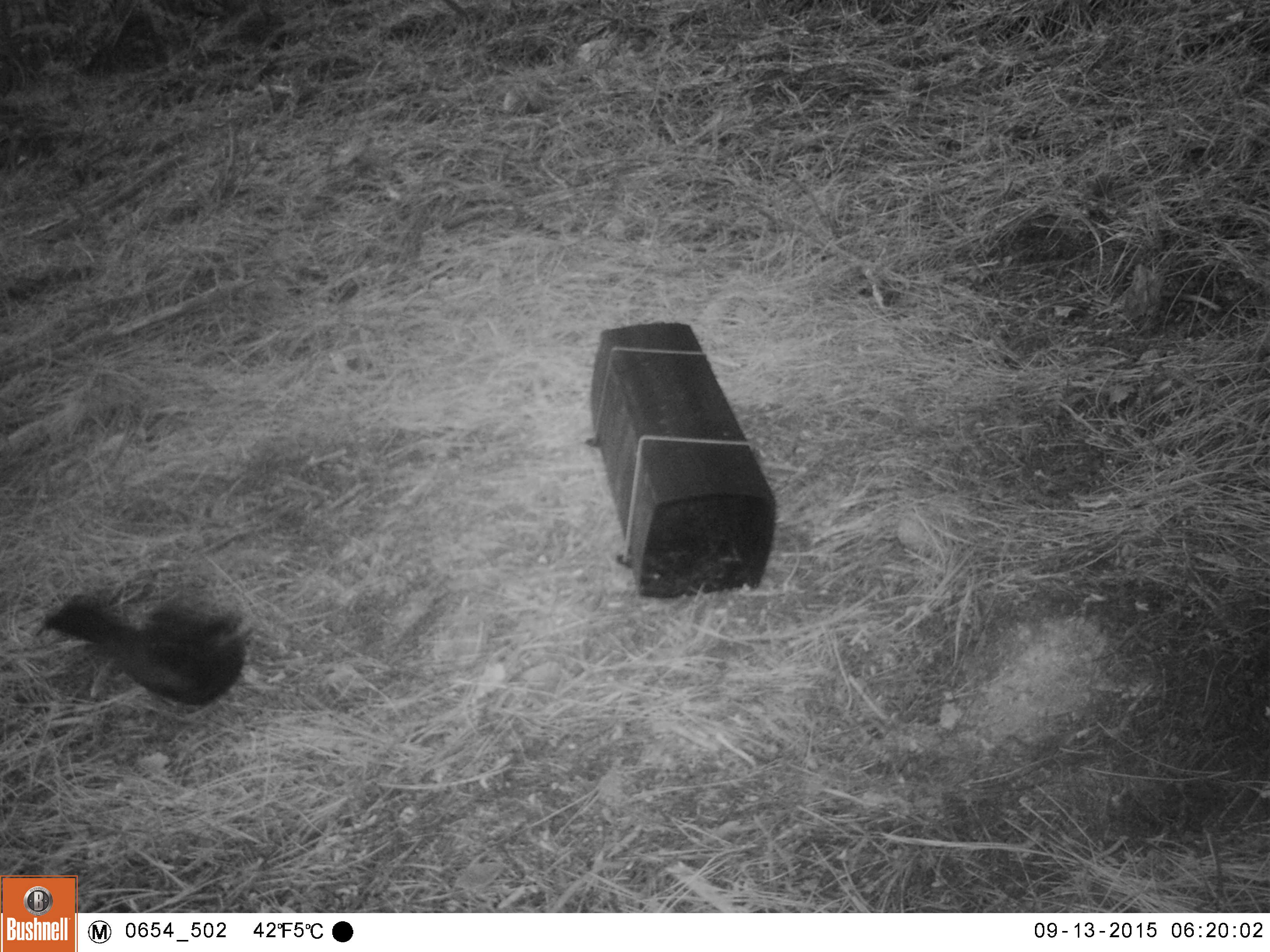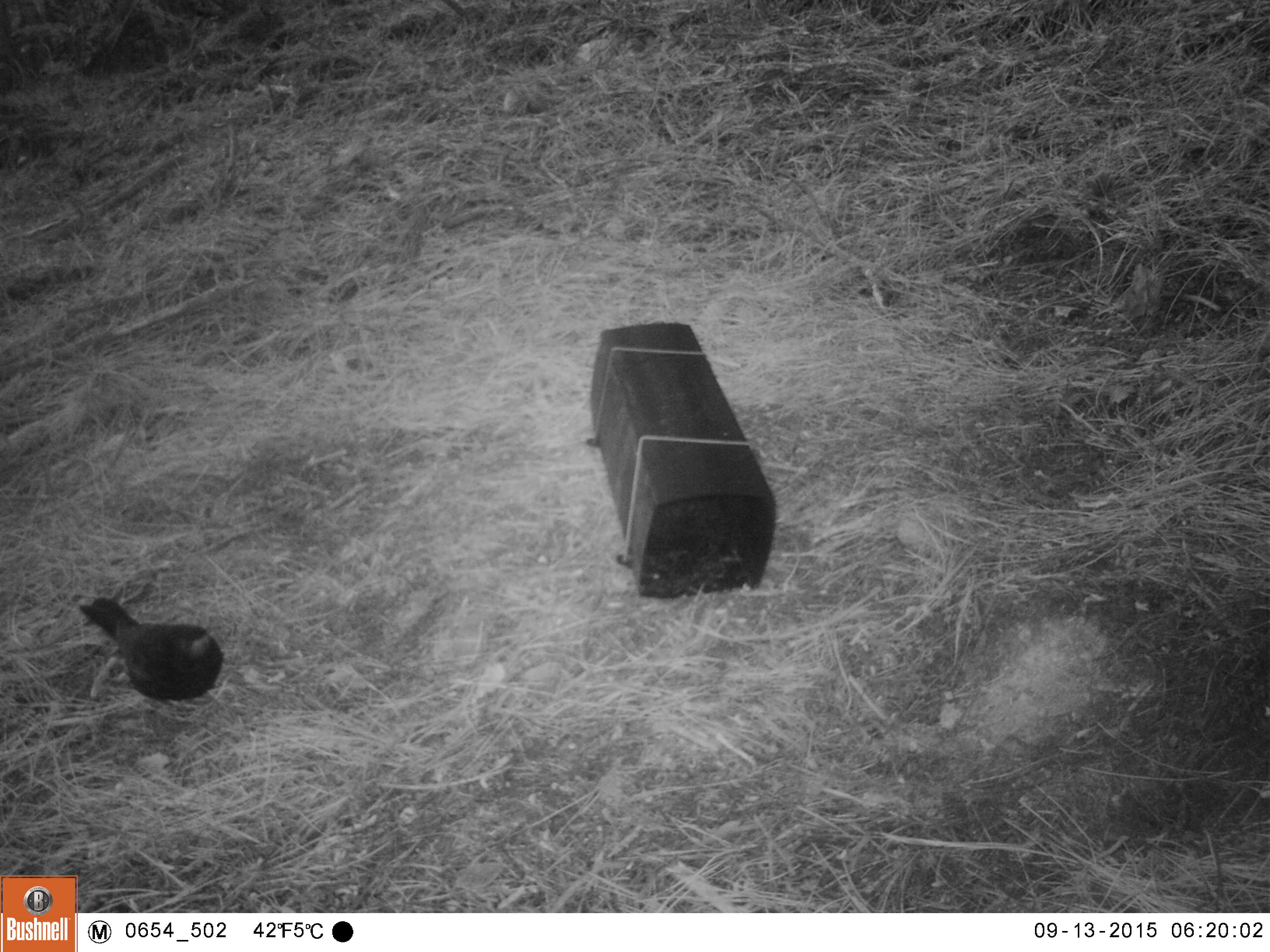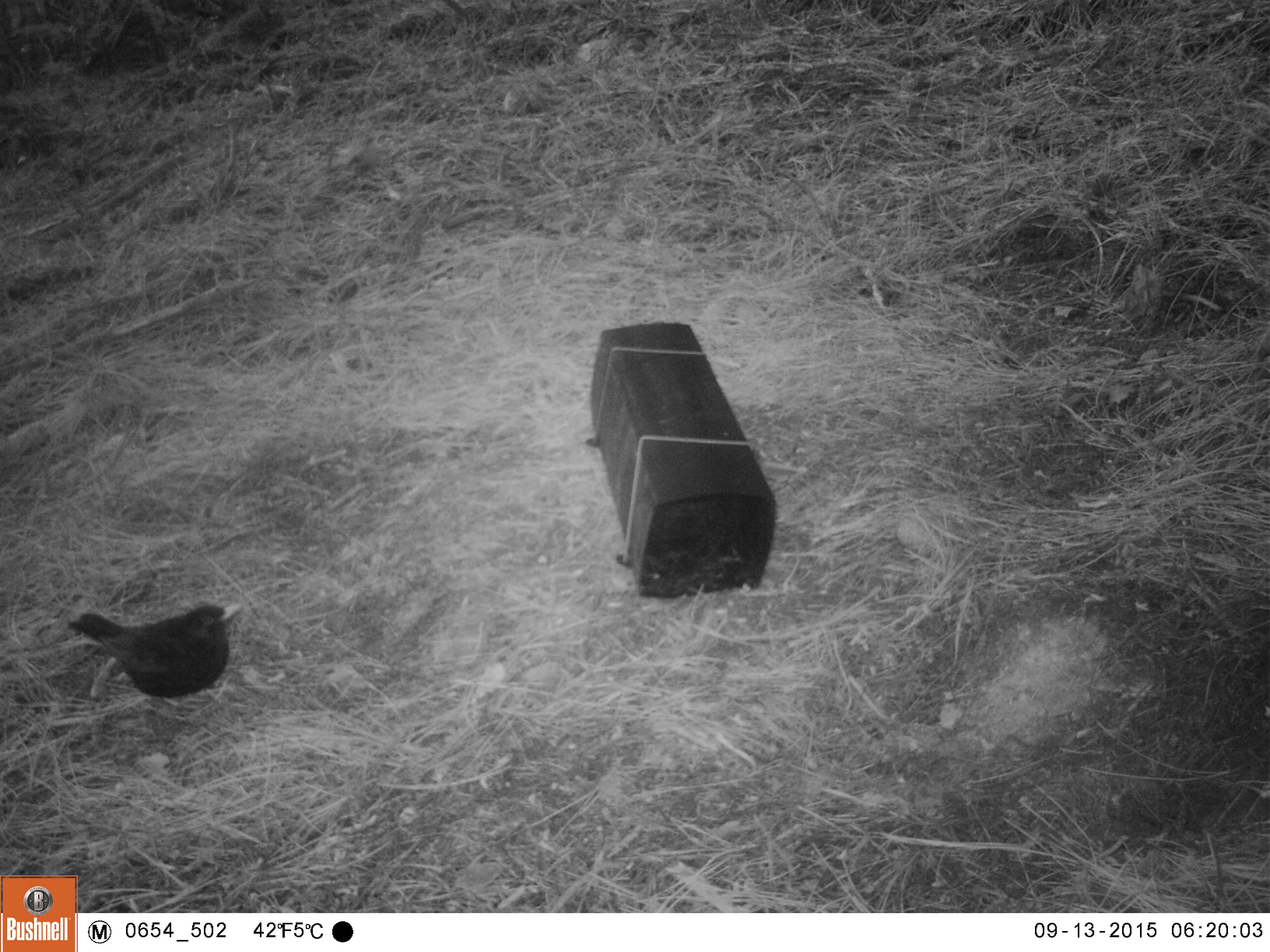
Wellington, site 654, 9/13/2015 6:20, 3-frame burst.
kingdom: Animalia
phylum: Chordata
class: Aves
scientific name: Aves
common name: bird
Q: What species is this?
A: Bird (Aves).